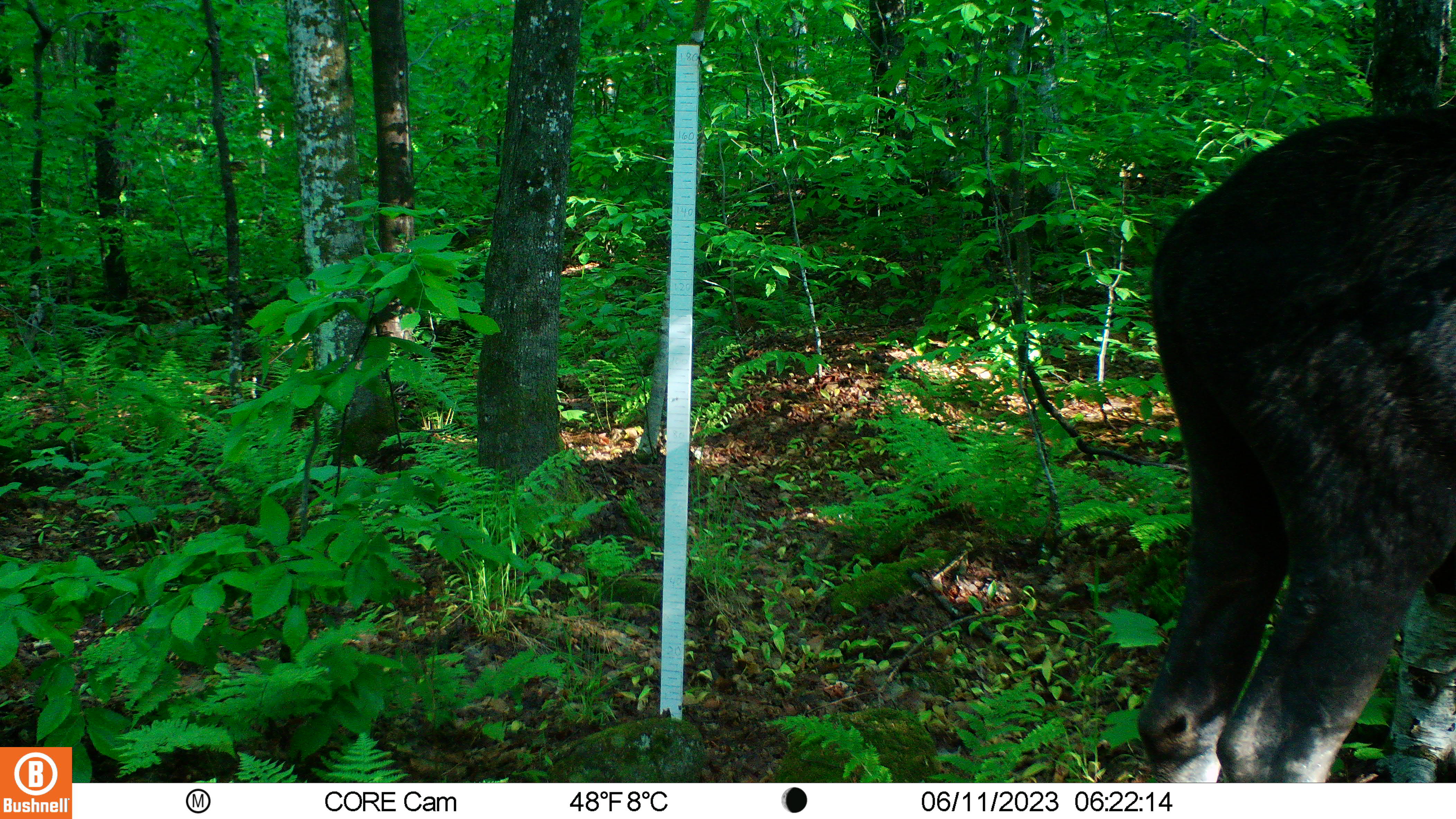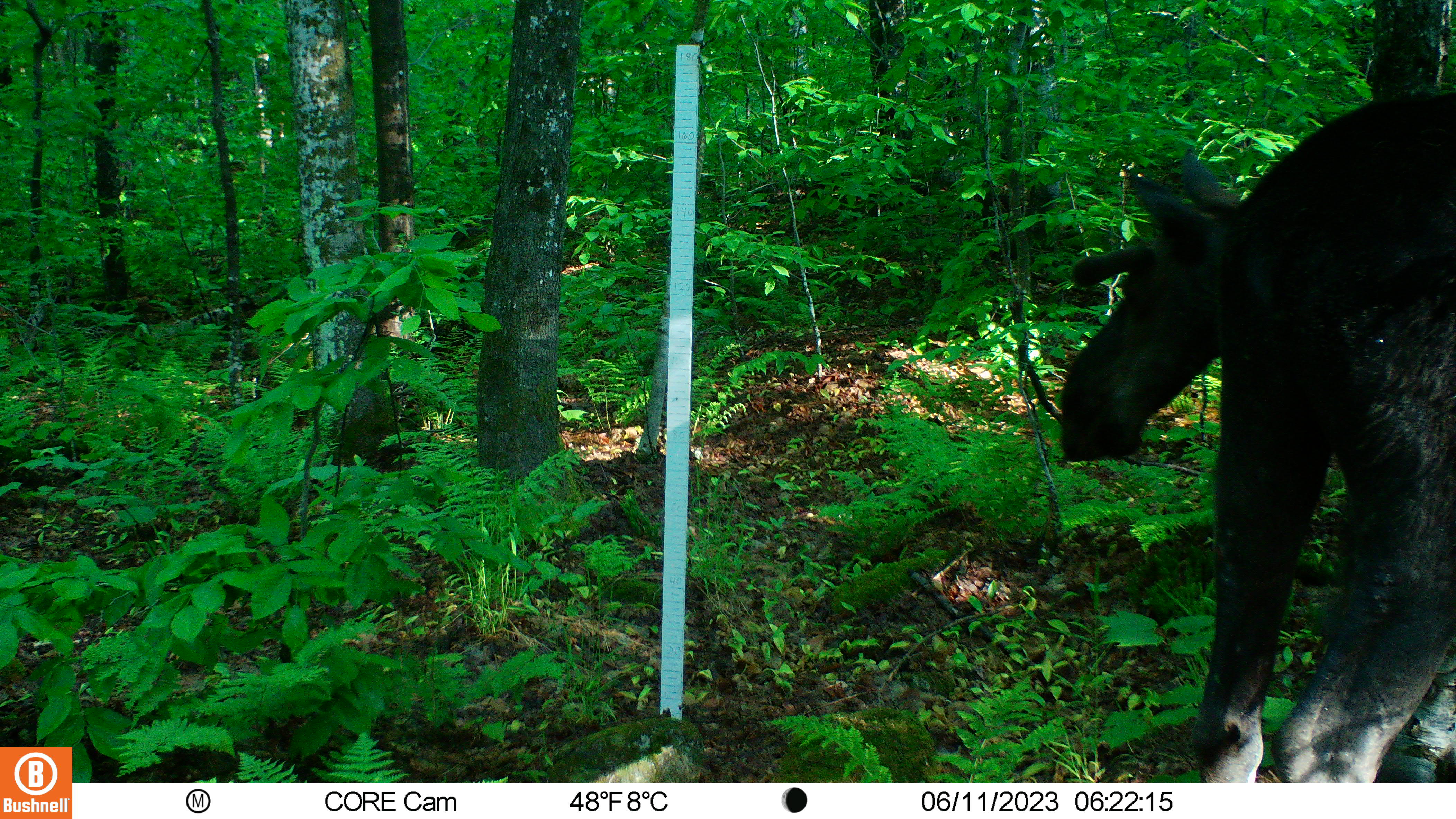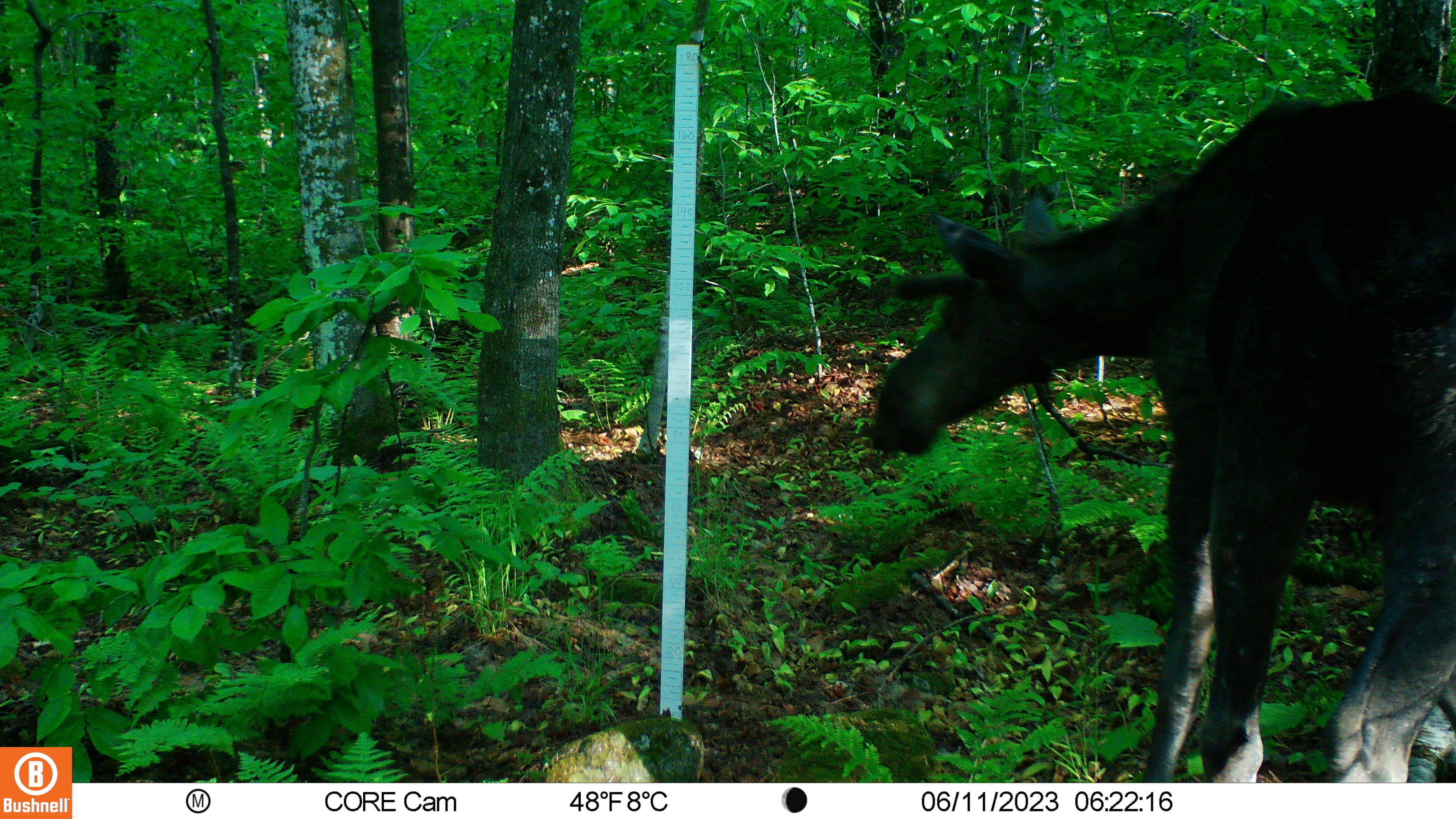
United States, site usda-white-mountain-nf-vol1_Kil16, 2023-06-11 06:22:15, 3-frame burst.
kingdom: Animalia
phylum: Chordata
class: Mammalia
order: Artiodactyla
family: Cervidae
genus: Alces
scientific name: Alces alces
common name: moose